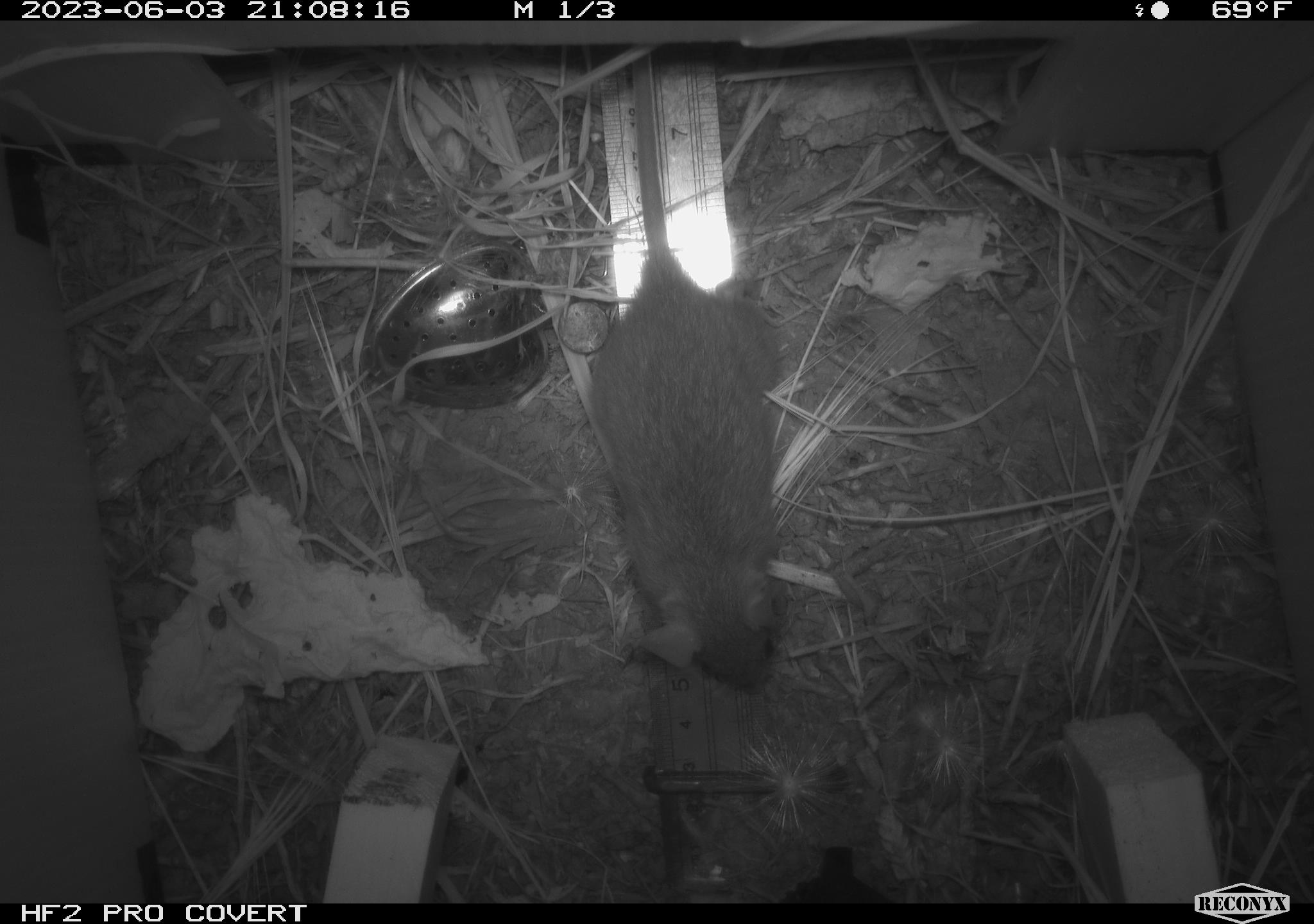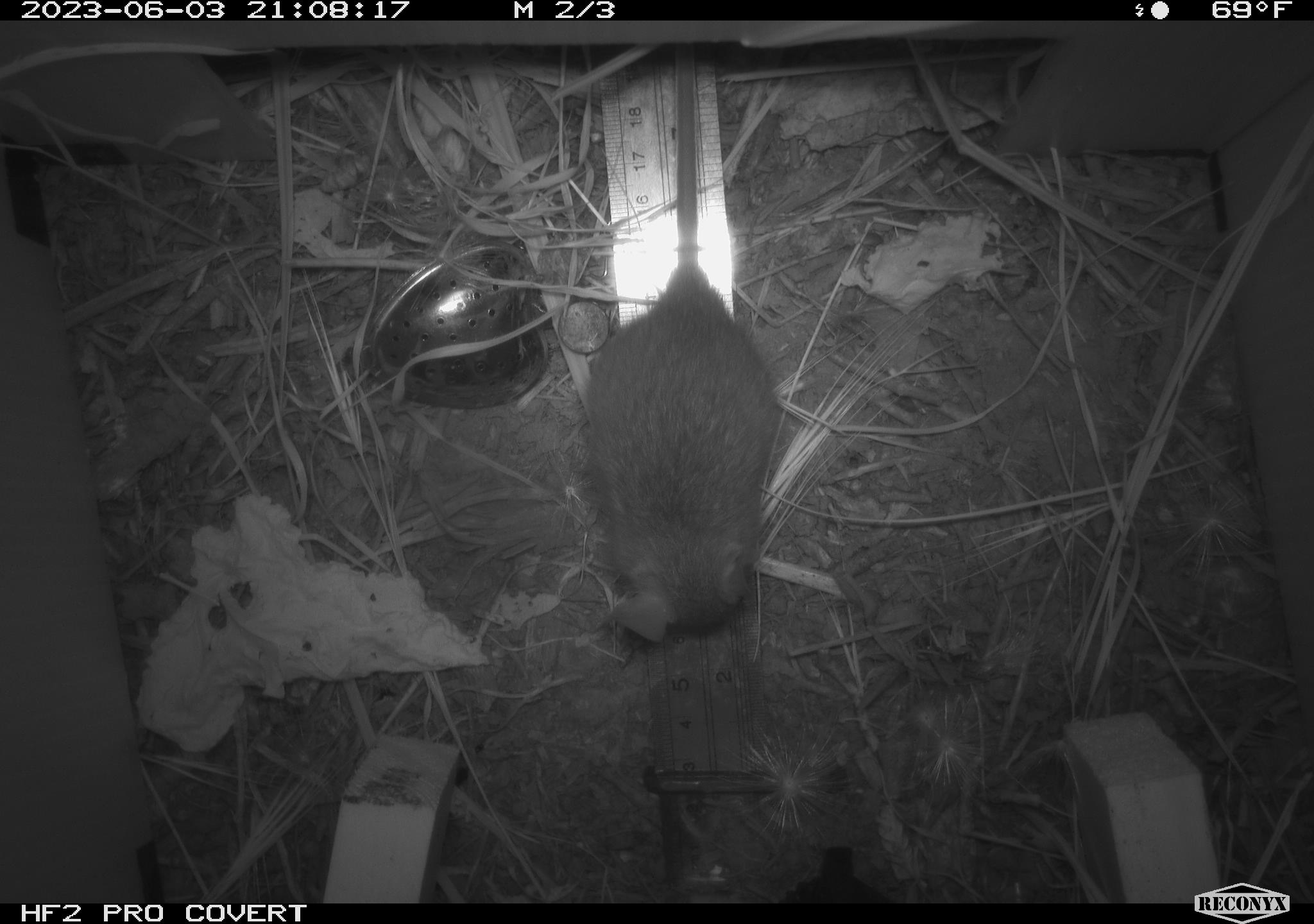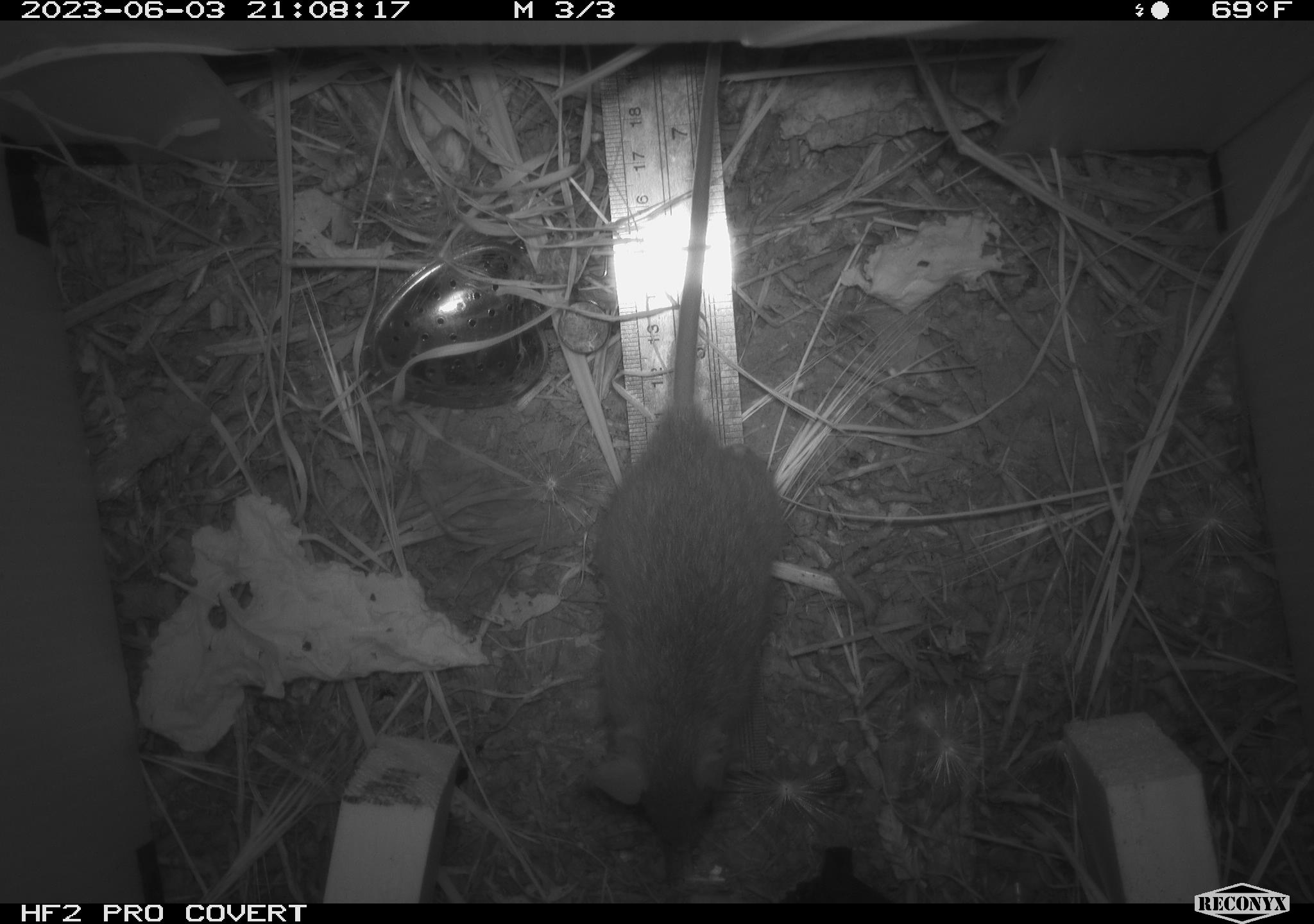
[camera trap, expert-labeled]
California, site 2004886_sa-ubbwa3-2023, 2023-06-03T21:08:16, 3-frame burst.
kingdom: Animalia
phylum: Chordata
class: Mammalia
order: Rodentia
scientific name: Rodentia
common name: mouse species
Mouse species (Rodentia).